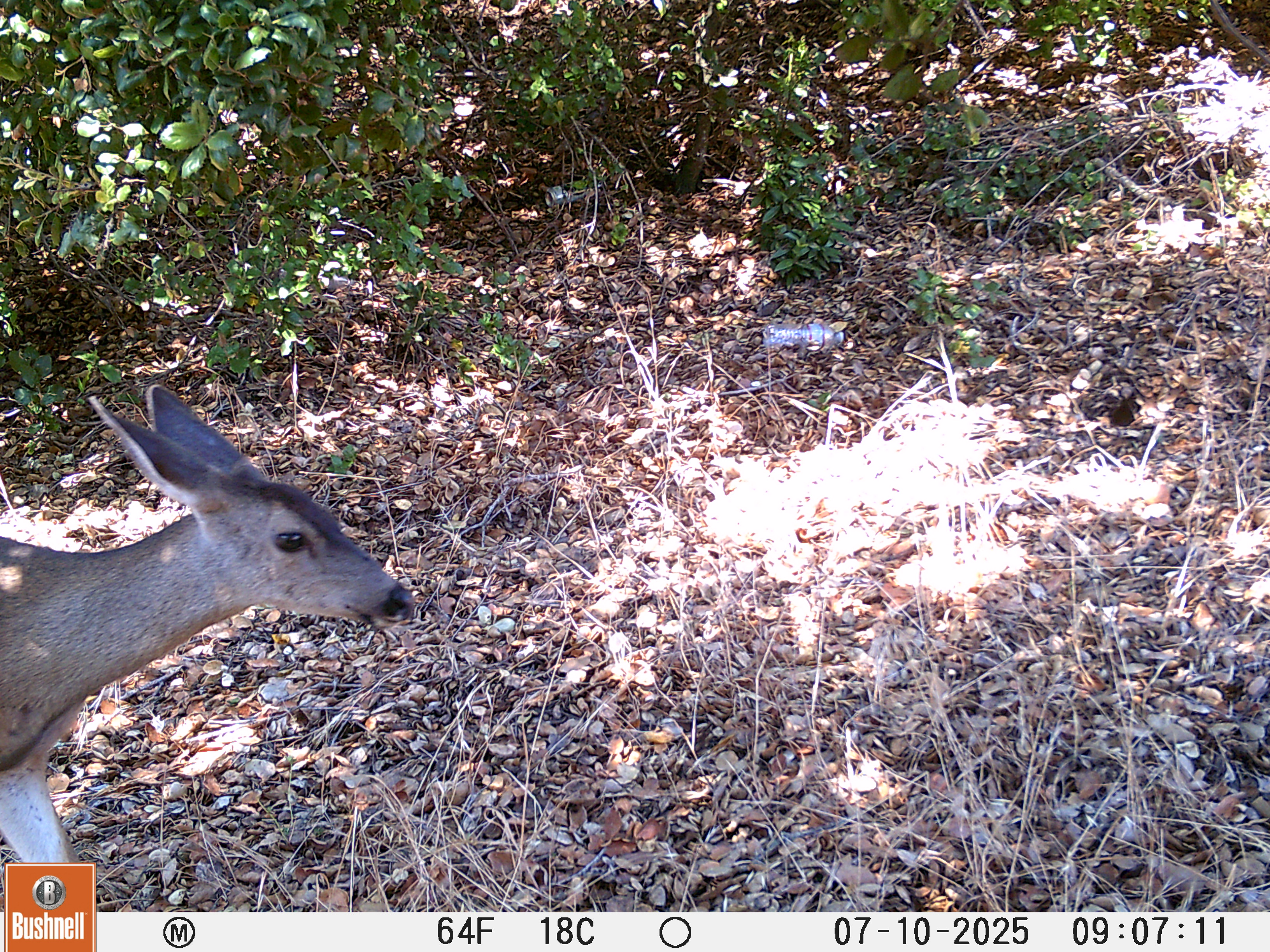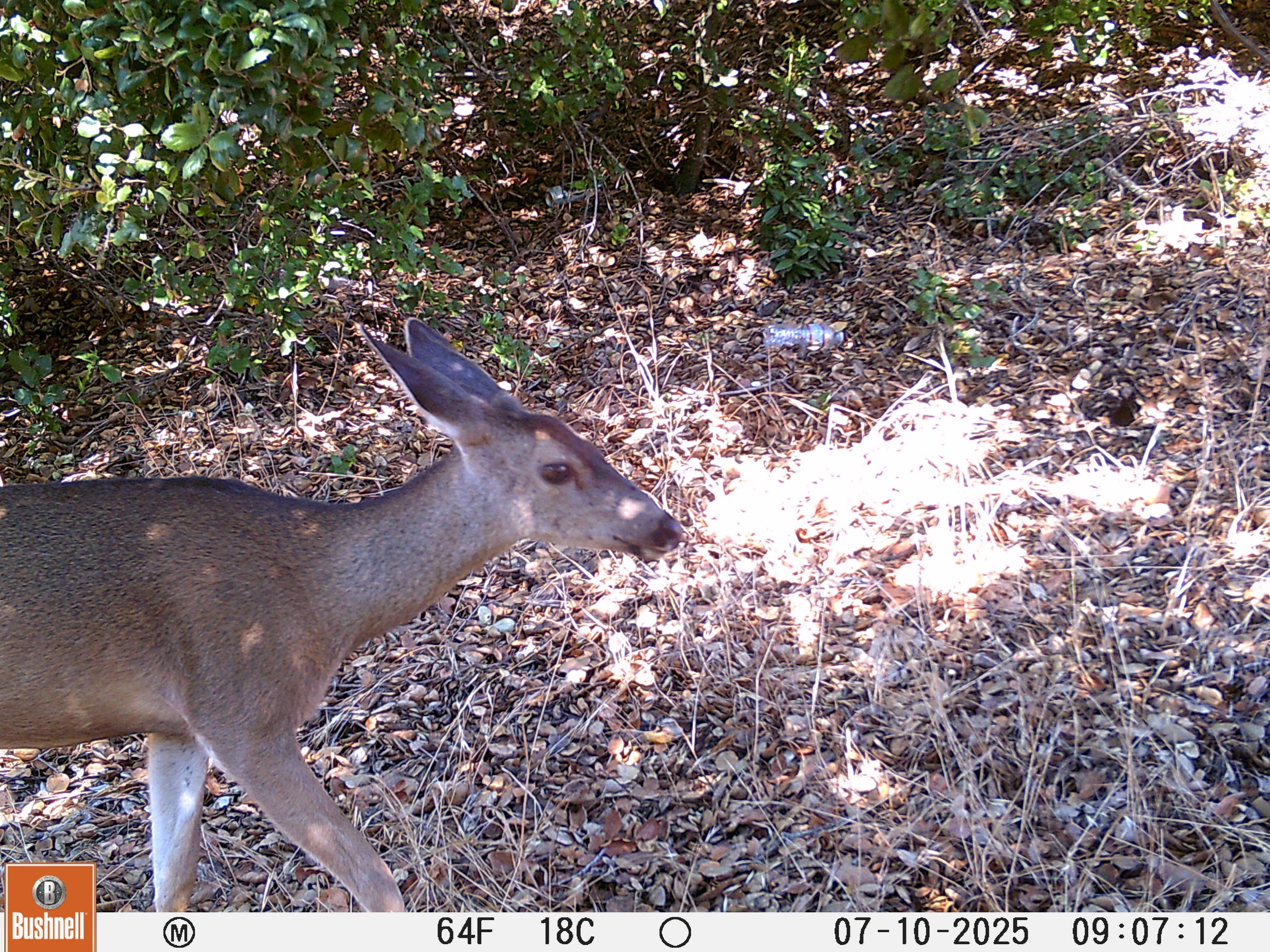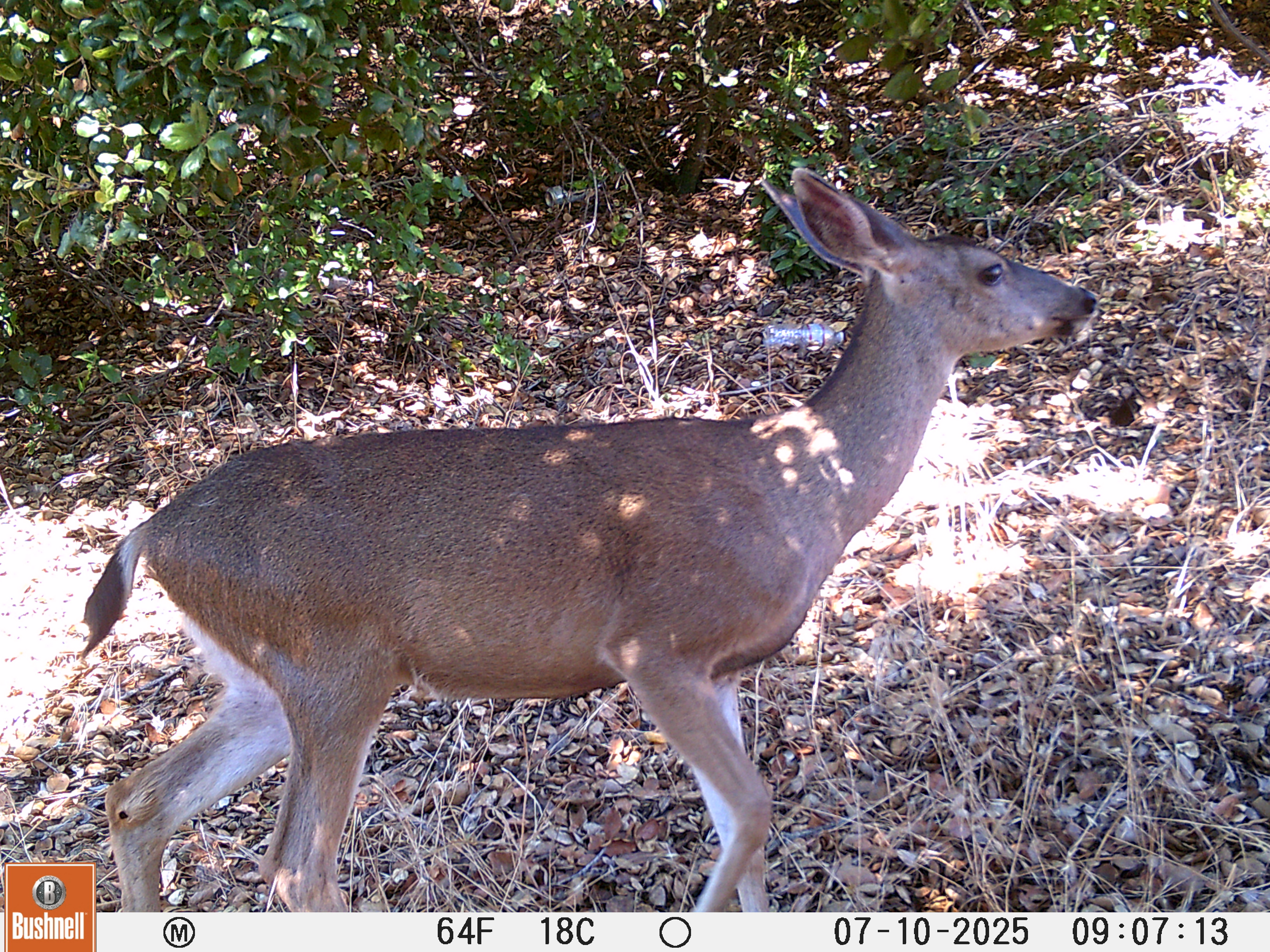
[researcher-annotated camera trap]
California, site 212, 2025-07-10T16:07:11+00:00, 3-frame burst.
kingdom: Animalia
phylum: Chordata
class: Mammalia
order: Artiodactyla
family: Cervidae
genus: Odocoileus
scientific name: Odocoileus hemionus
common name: mule deer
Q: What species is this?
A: Mule deer (Odocoileus hemionus).